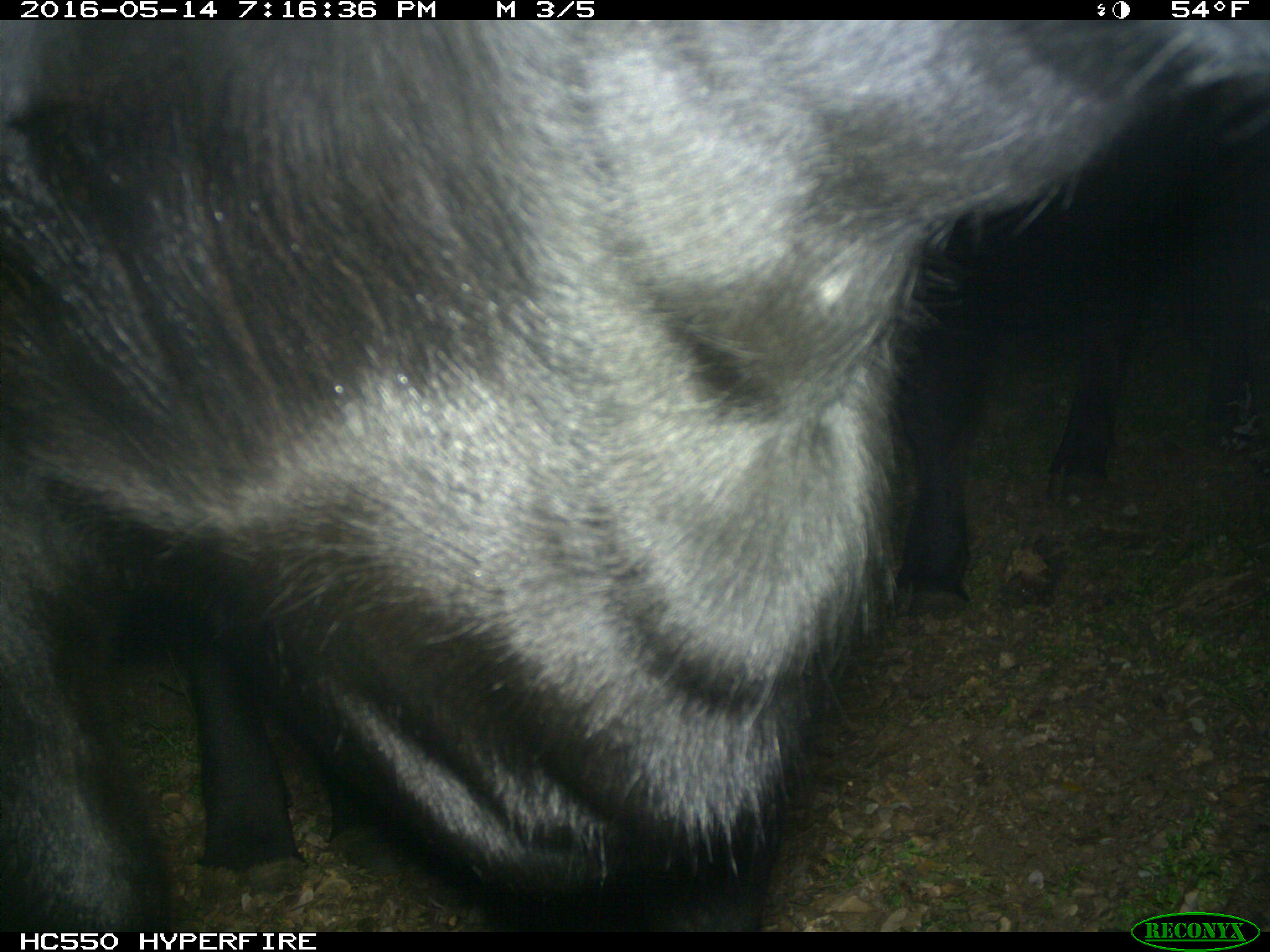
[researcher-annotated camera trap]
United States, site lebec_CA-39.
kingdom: Animalia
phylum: Chordata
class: Mammalia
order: Artiodactyla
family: Bovidae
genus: Bos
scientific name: Bos taurus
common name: domestic cow